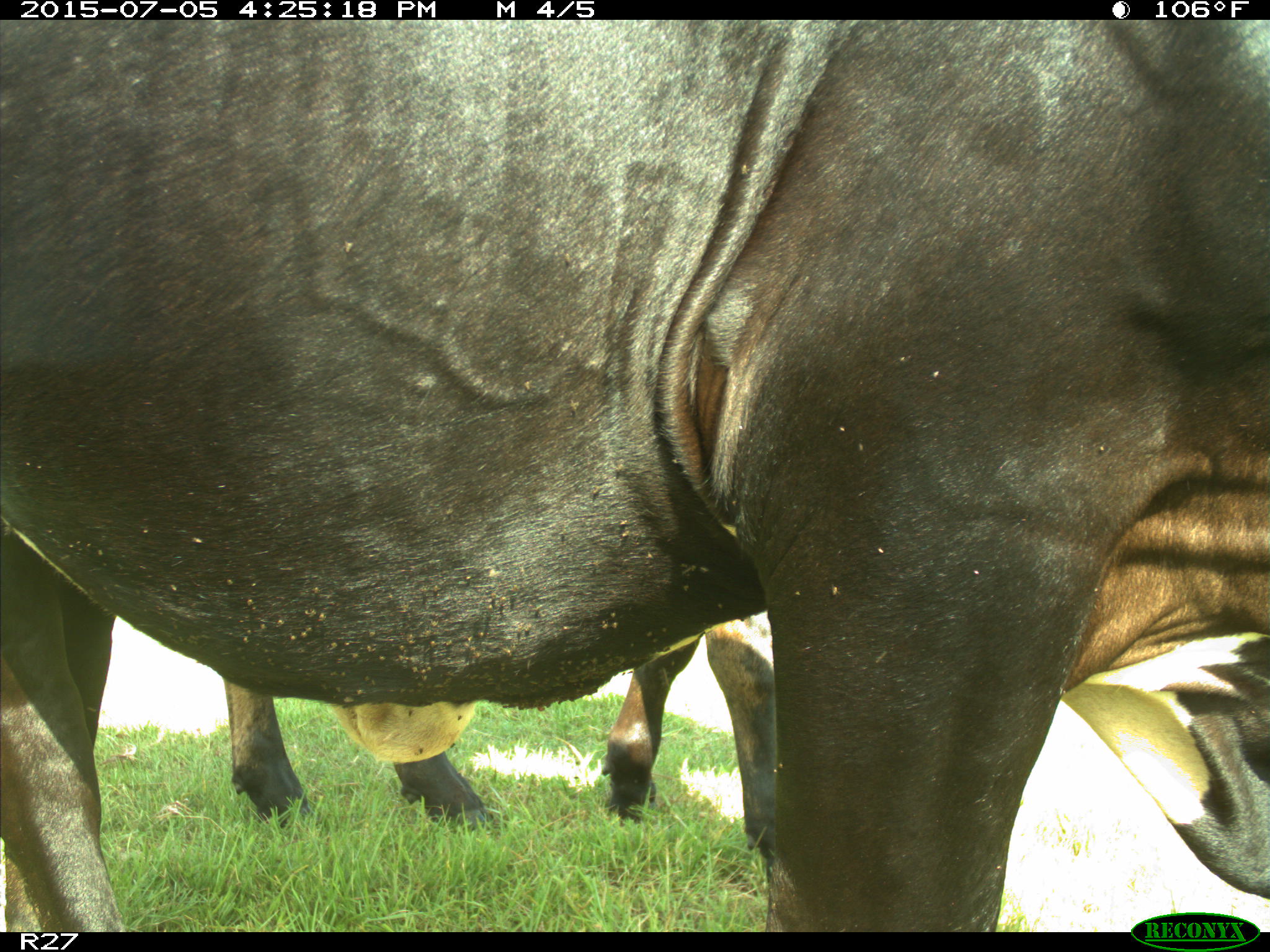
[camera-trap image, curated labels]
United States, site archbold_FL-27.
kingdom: Animalia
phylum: Chordata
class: Mammalia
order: Artiodactyla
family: Bovidae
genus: Bos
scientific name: Bos taurus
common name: domestic cow